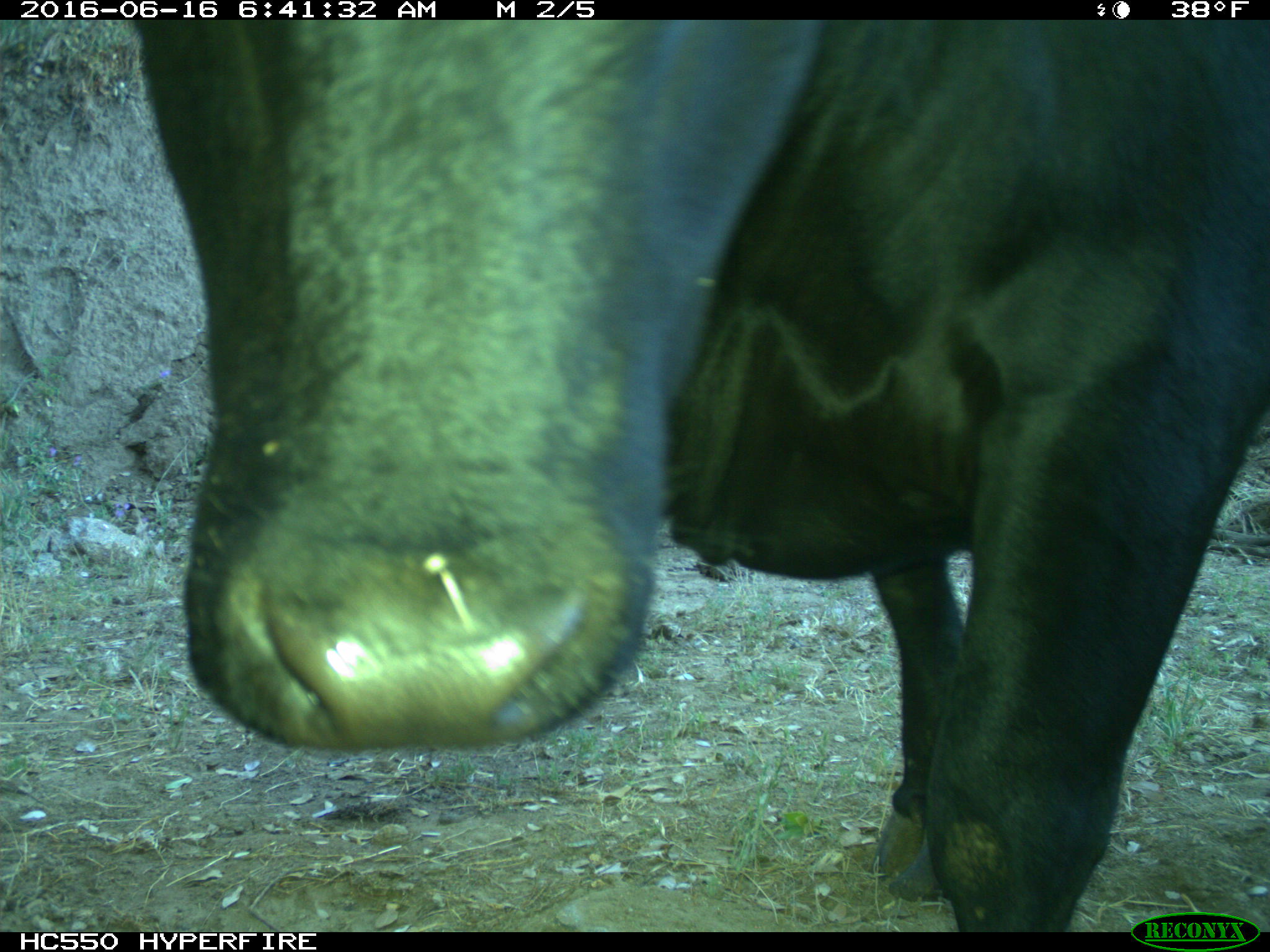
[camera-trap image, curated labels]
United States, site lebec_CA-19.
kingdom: Animalia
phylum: Chordata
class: Mammalia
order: Artiodactyla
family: Bovidae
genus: Bos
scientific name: Bos taurus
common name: domestic cow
Bos taurus (domestic cow).